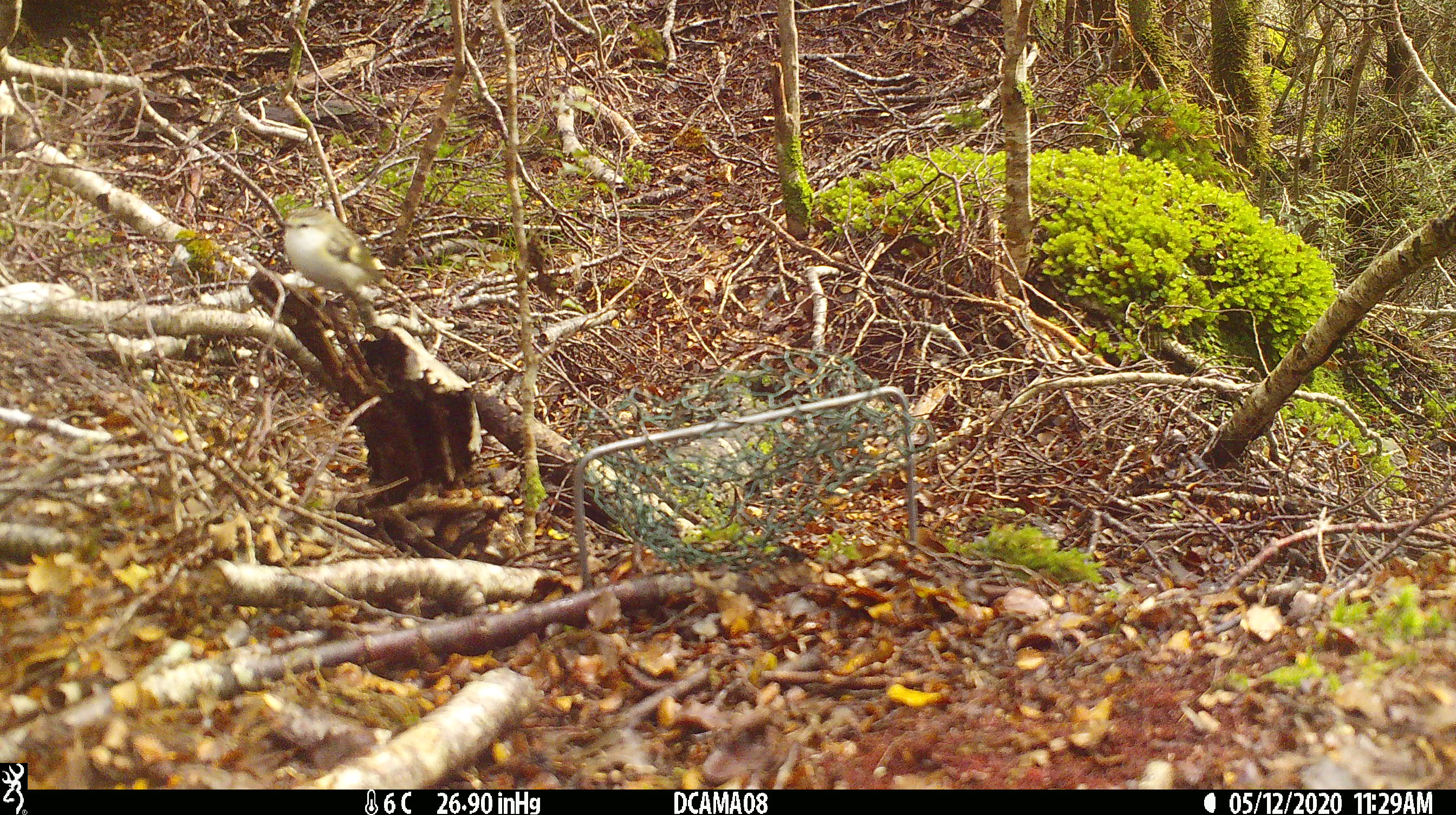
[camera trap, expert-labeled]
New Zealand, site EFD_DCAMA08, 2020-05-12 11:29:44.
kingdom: Animalia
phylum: Chordata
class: Aves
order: Passeriformes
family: Acanthisittidae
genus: Acanthisitta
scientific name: Acanthisitta chloris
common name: rifleman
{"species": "rifleman (Acanthisitta chloris)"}